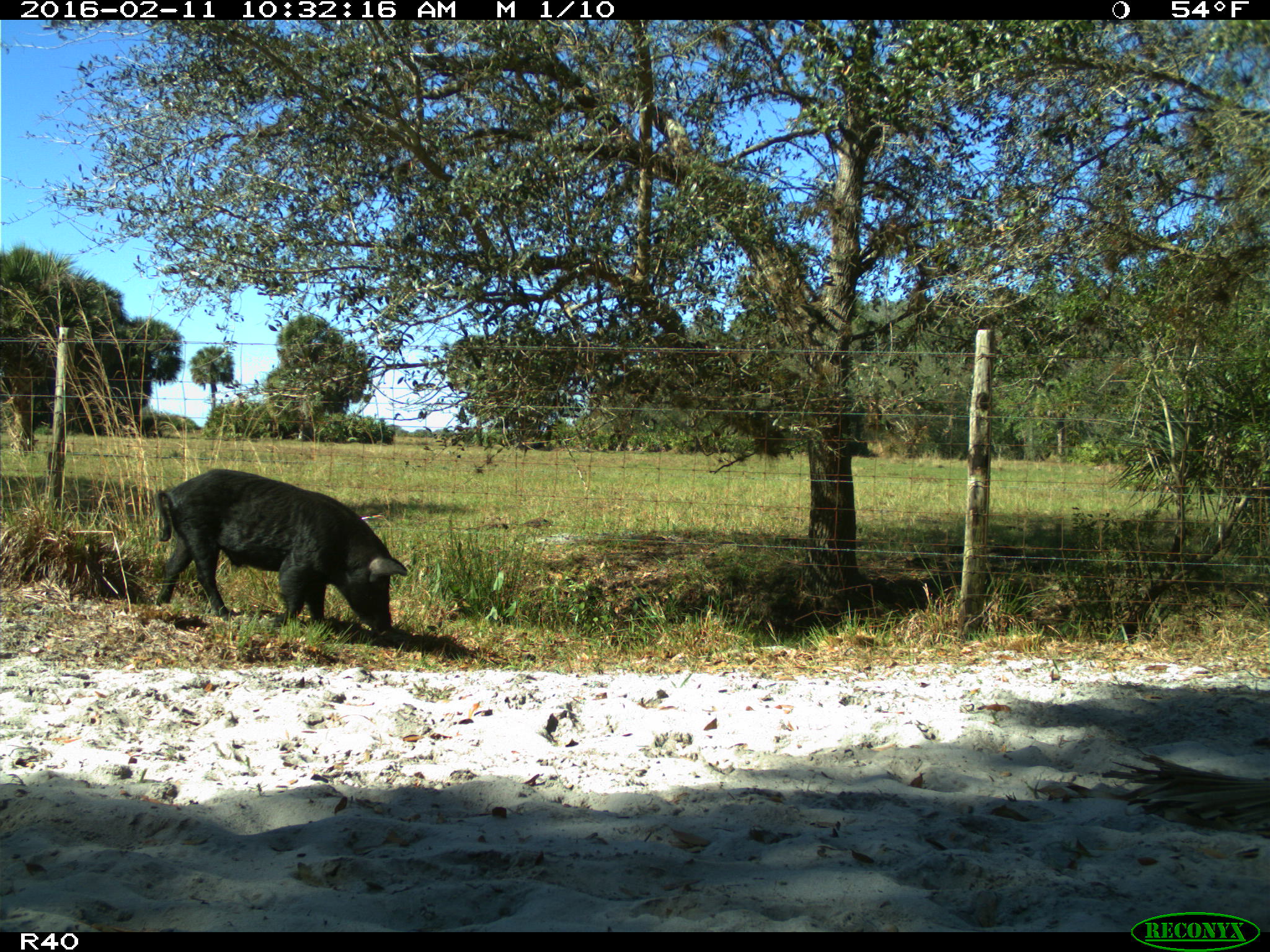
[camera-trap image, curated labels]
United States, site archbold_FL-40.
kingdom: Animalia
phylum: Chordata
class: Mammalia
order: Artiodactyla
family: Suidae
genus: Sus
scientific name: Sus scrofa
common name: wild boar